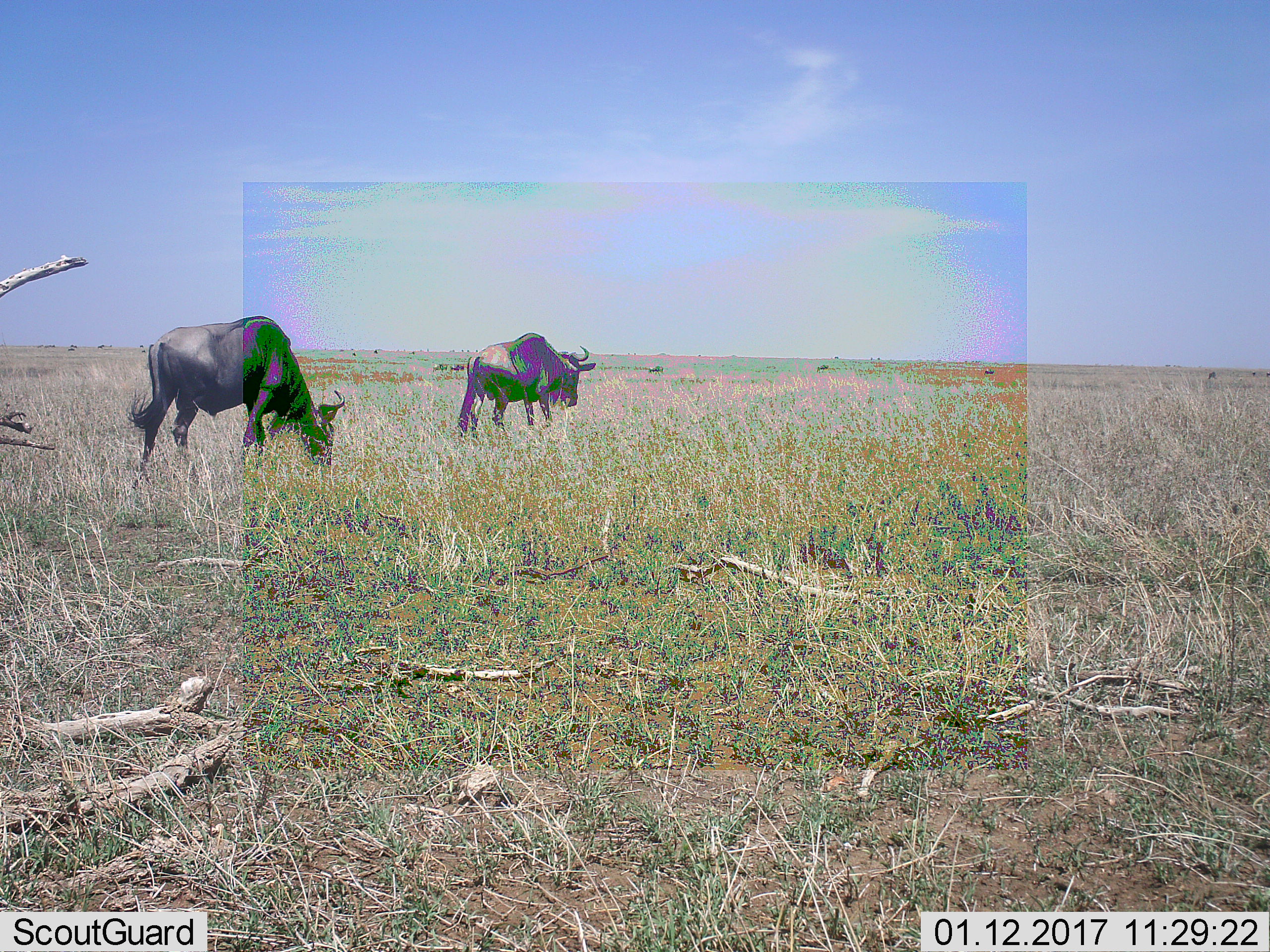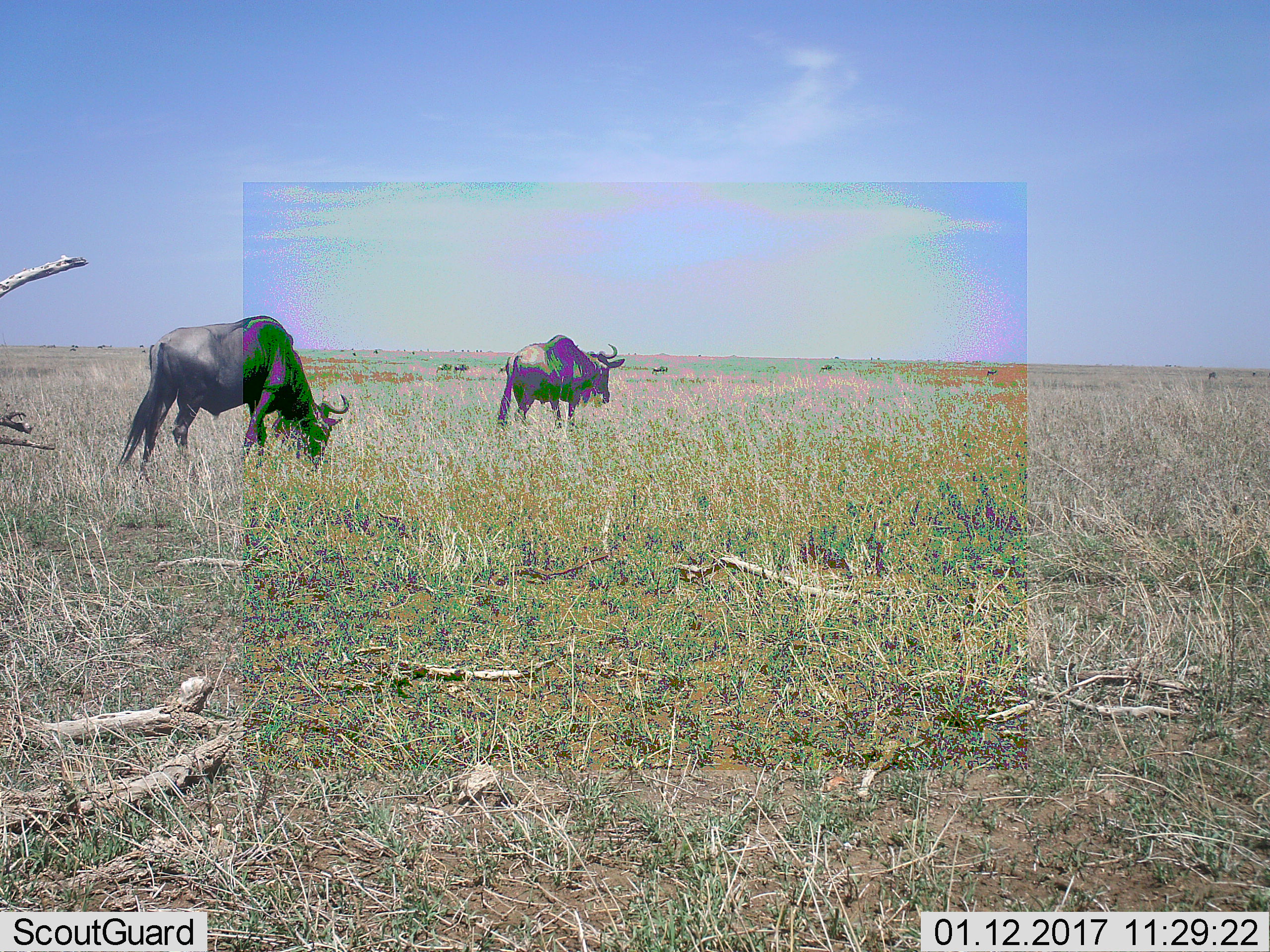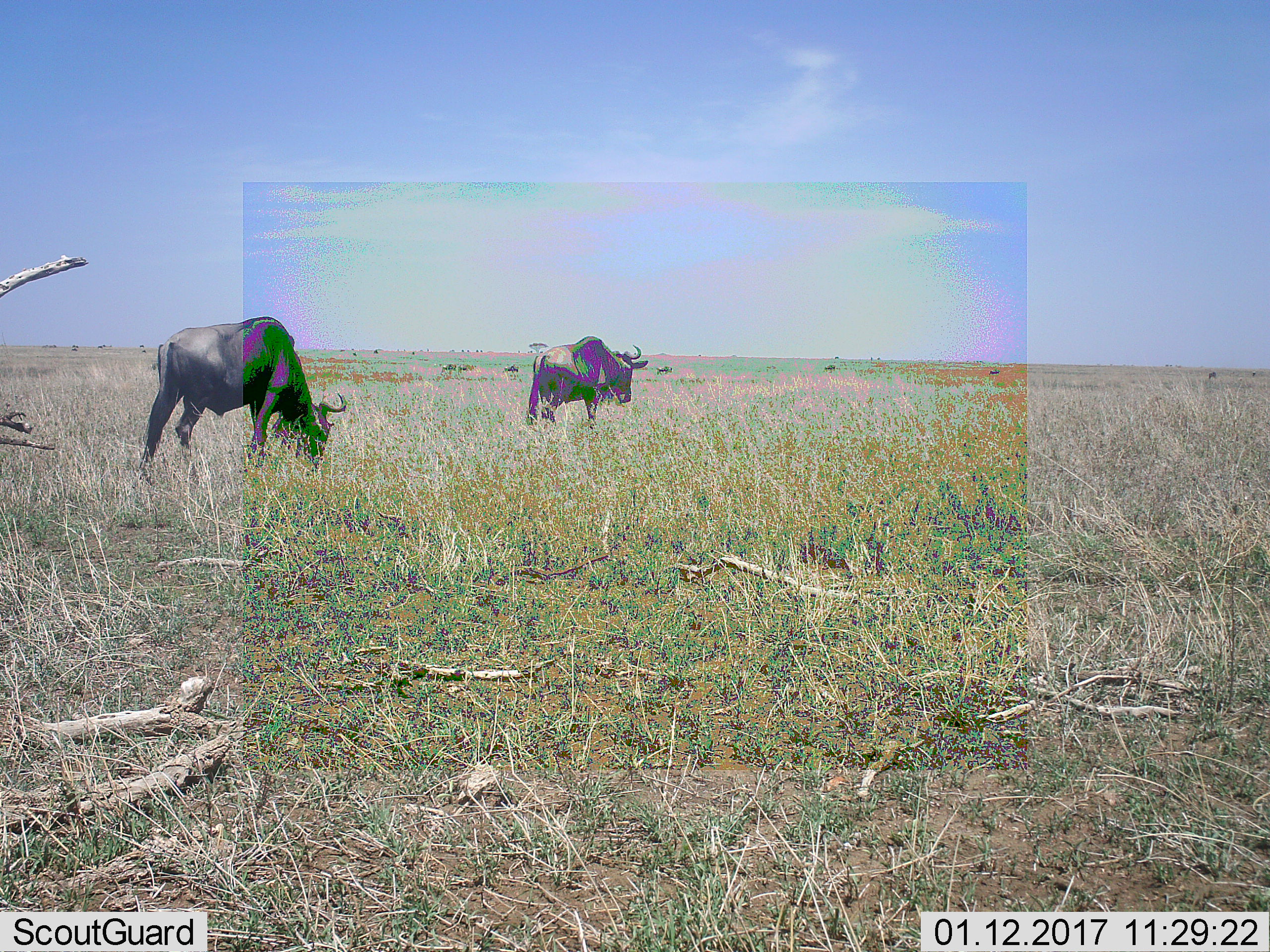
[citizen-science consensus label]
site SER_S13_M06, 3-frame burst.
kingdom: Animalia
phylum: Chordata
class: Mammalia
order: Artiodactyla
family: Bovidae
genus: Connochaetes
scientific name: Connochaetes taurinus taurinus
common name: blue wildebeest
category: wildebeestblue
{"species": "wildebeestblue (blue wildebeest) (Connochaetes taurinus taurinus)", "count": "8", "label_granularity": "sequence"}